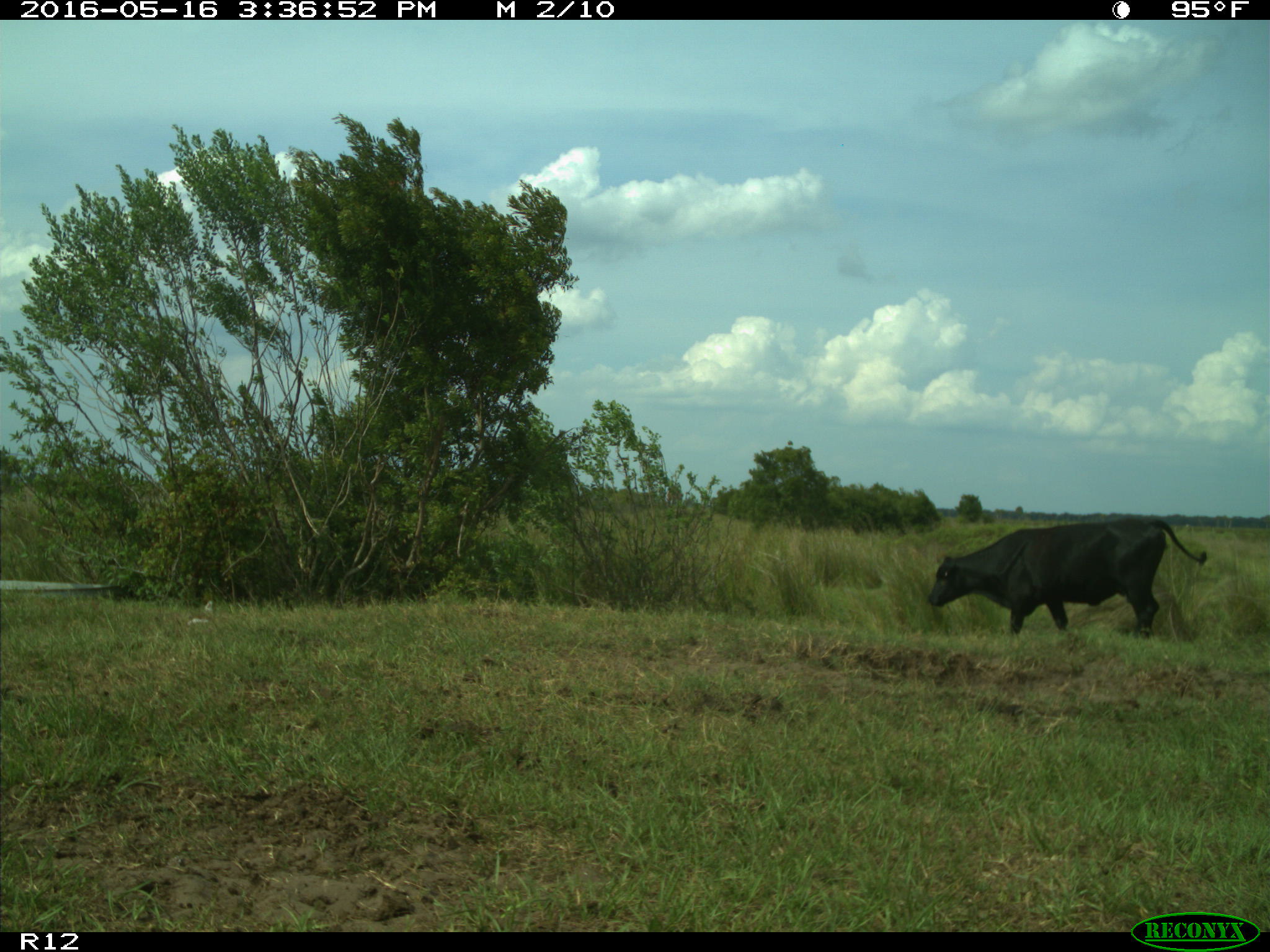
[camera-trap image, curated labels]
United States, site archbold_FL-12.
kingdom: Animalia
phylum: Chordata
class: Mammalia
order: Artiodactyla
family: Bovidae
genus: Bos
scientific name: Bos taurus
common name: domestic cow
Bos taurus (domestic cow).